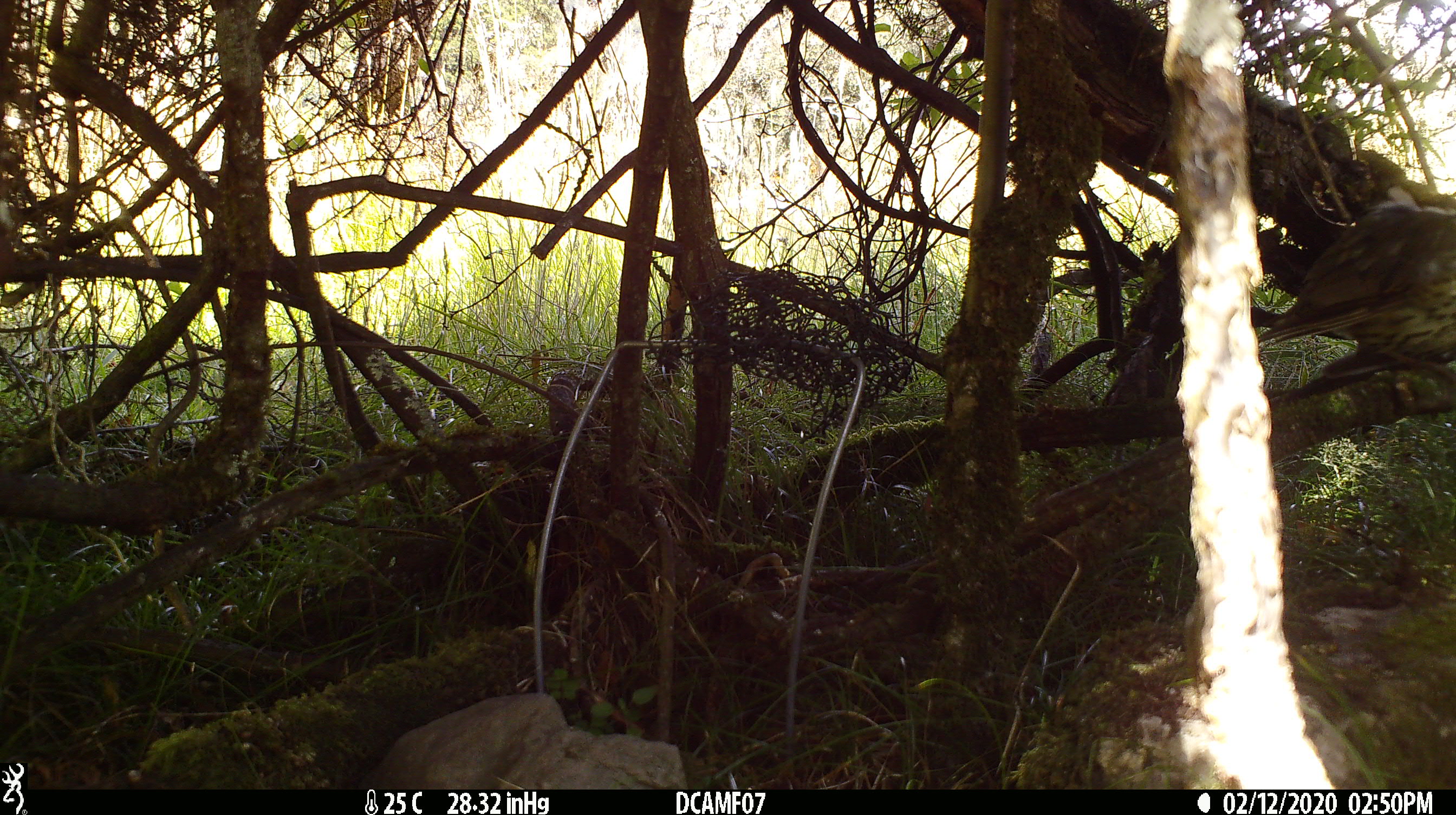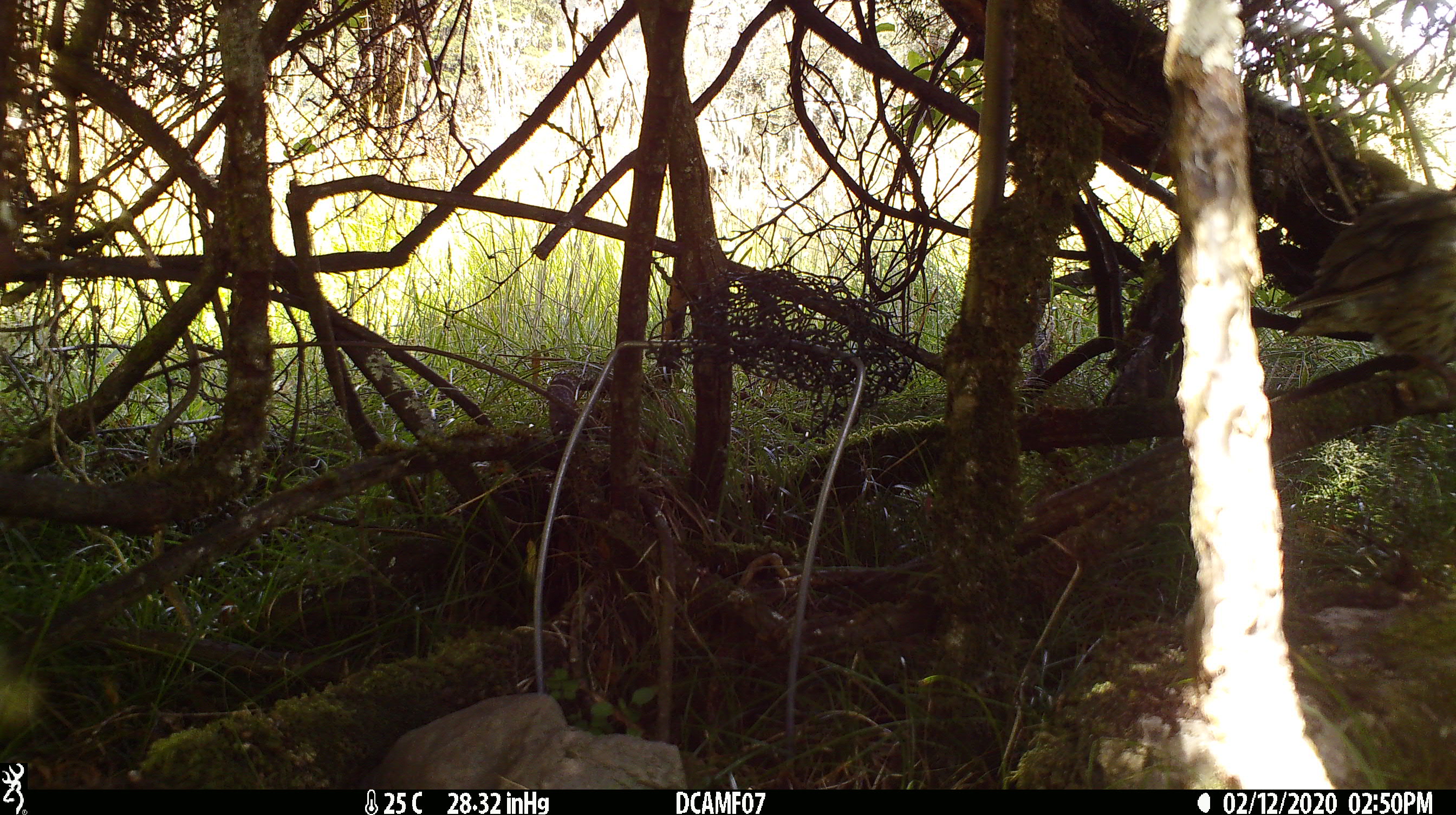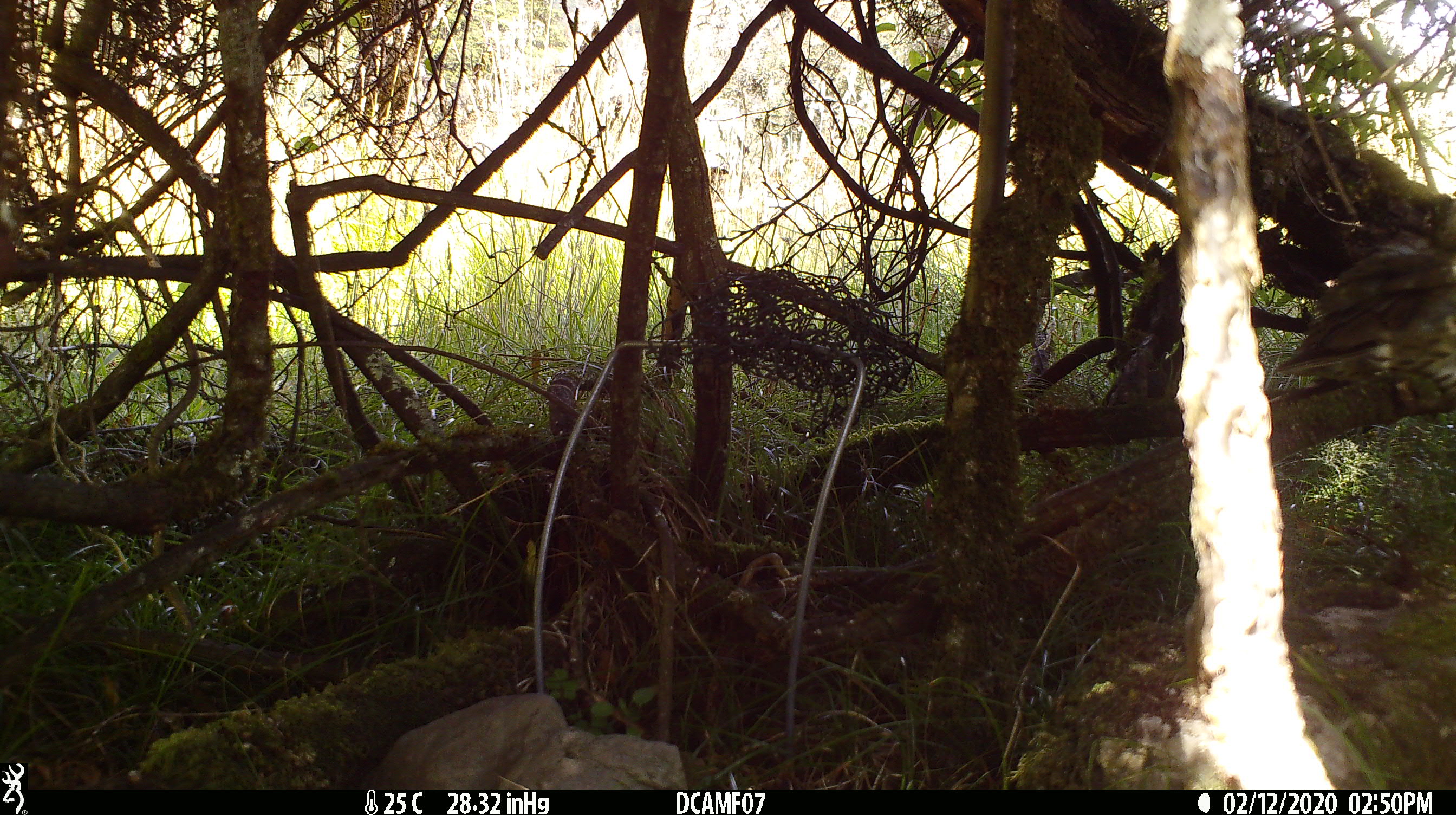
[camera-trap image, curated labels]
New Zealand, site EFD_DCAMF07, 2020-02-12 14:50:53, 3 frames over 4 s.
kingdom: Animalia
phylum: Chordata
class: Aves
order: Passeriformes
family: Turdidae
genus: Turdus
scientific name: Turdus philomelos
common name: song thrush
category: thrush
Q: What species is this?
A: Thrush (song thrush) (Turdus philomelos).